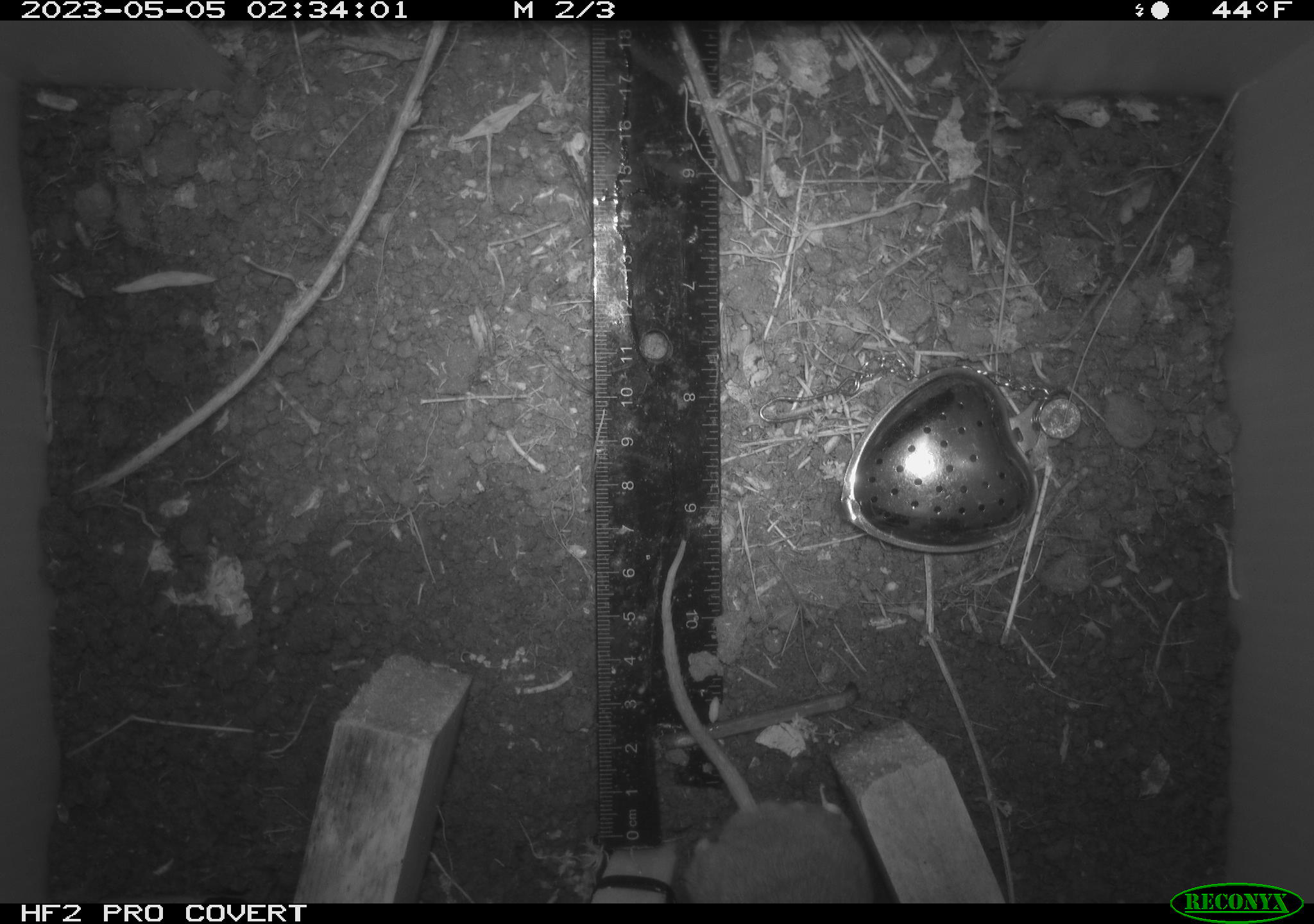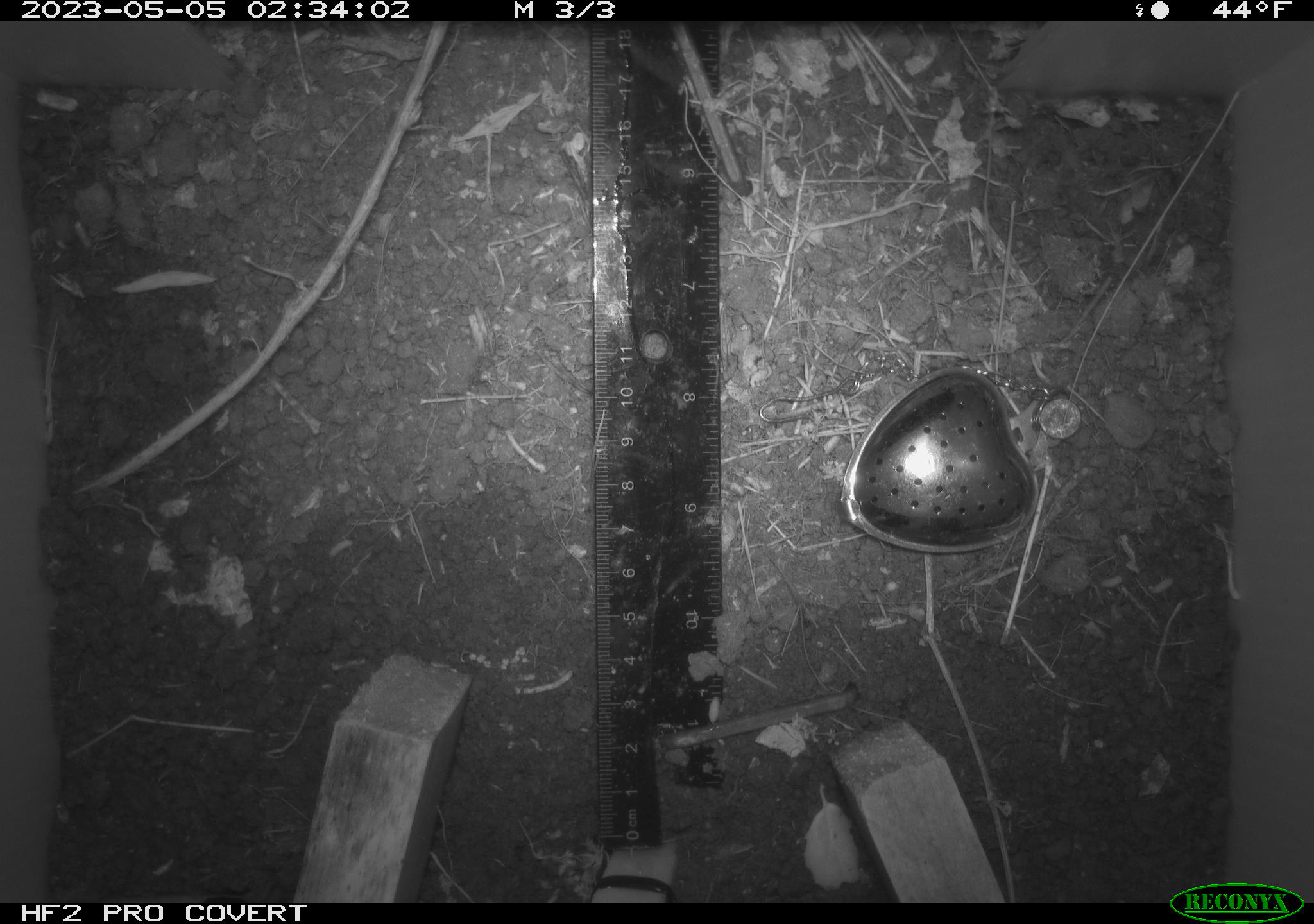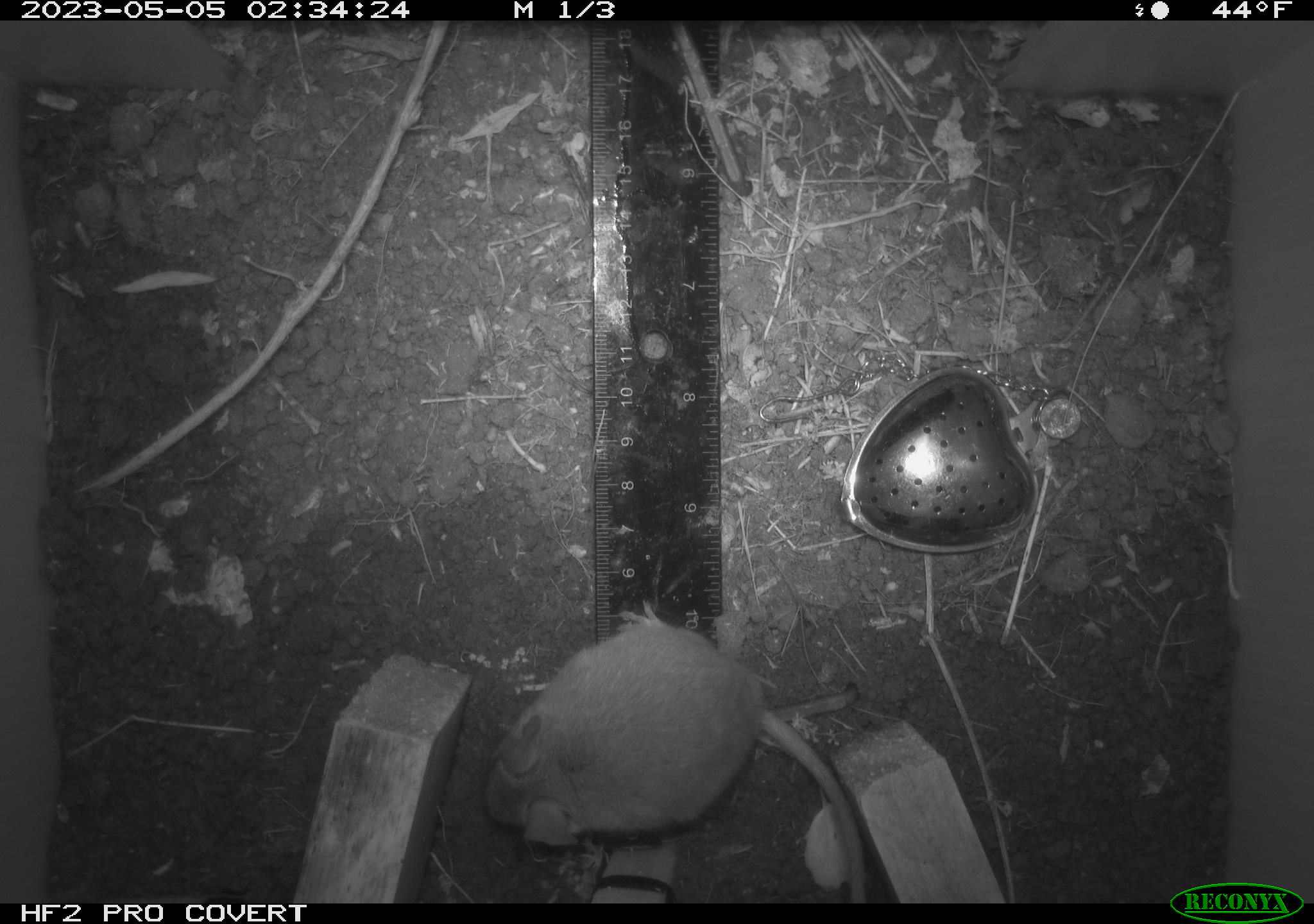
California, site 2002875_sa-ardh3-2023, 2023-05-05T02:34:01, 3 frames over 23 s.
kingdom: Animalia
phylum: Chordata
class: Mammalia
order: Rodentia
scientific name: Rodentia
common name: mouse species